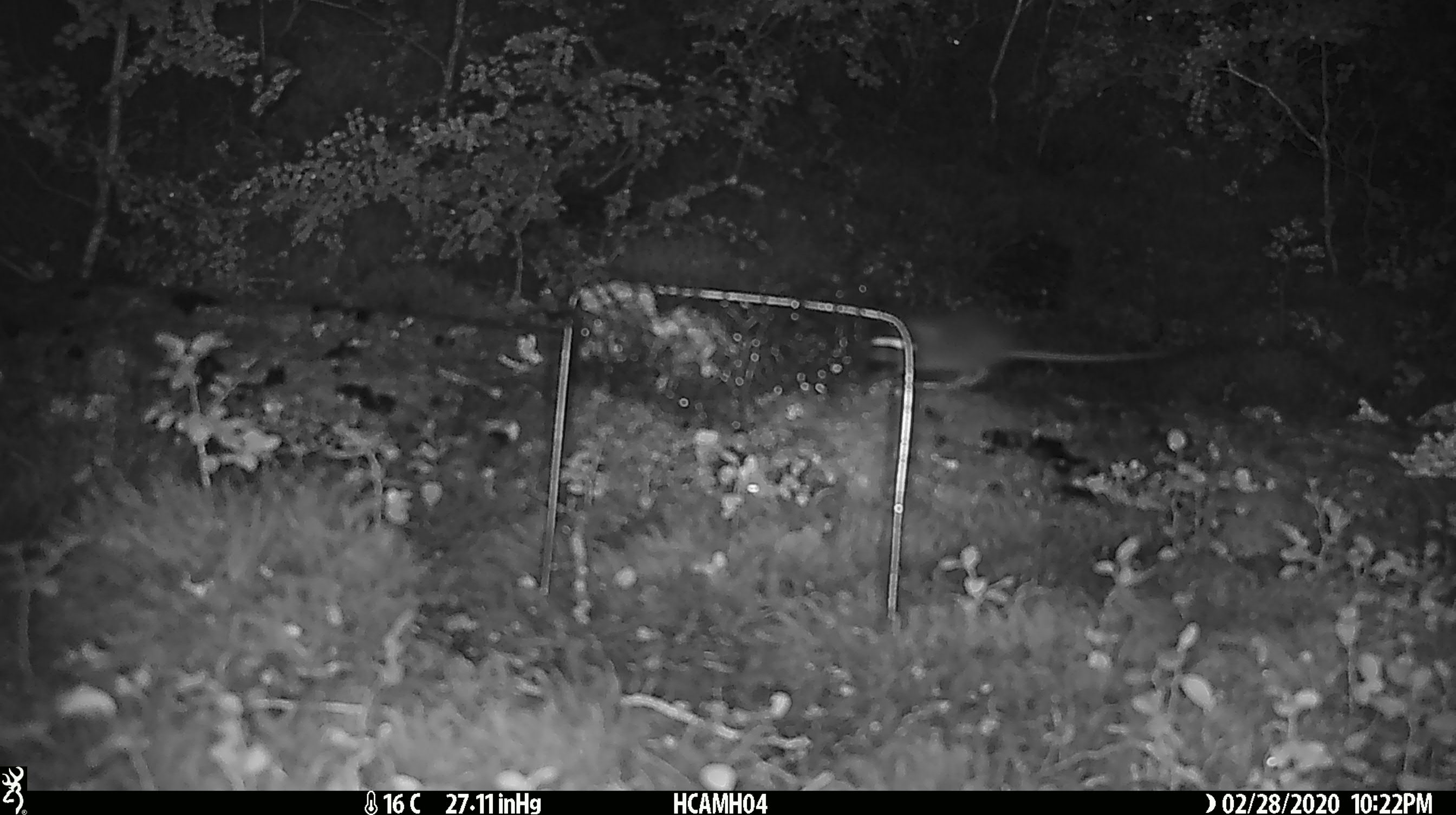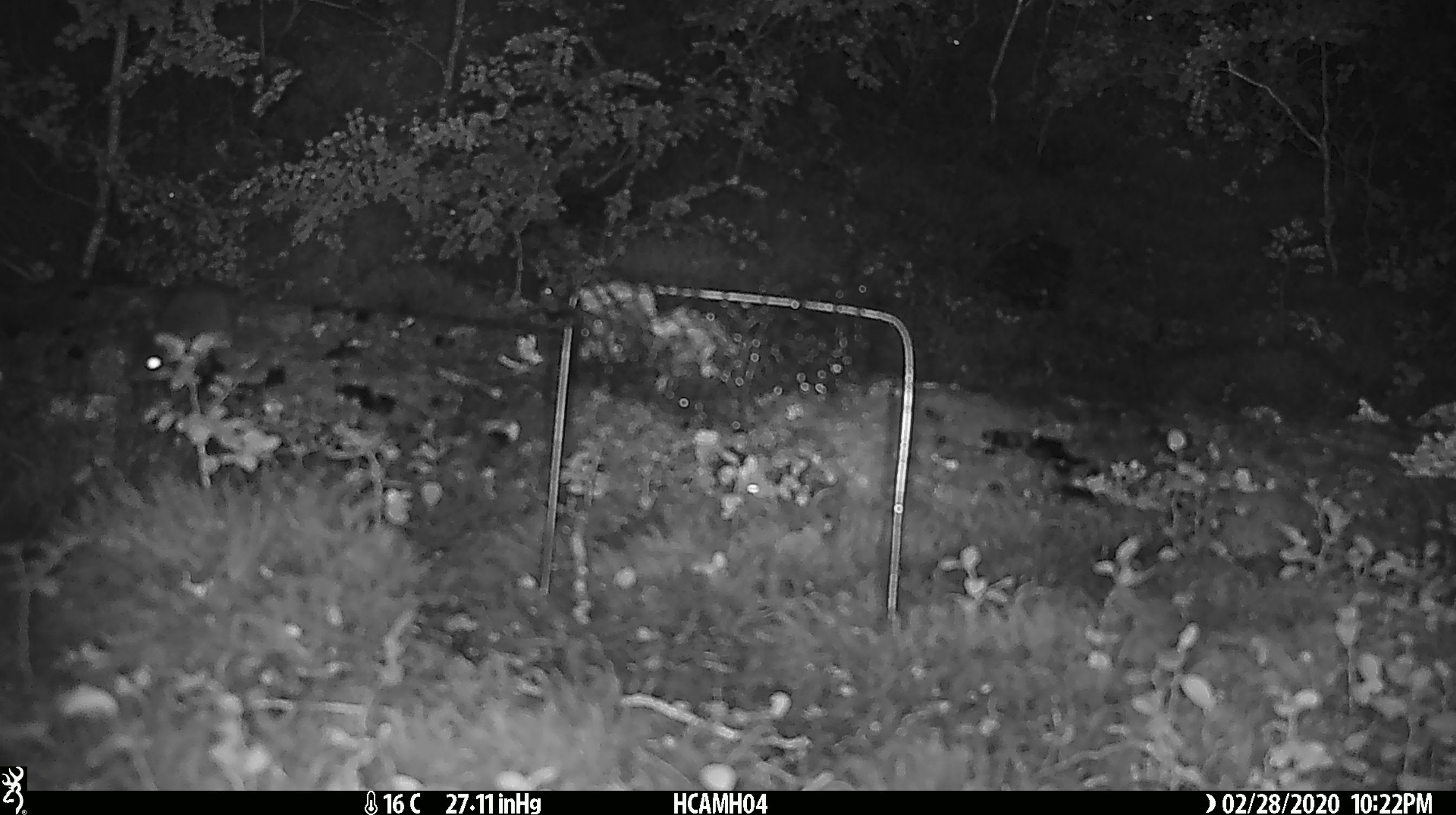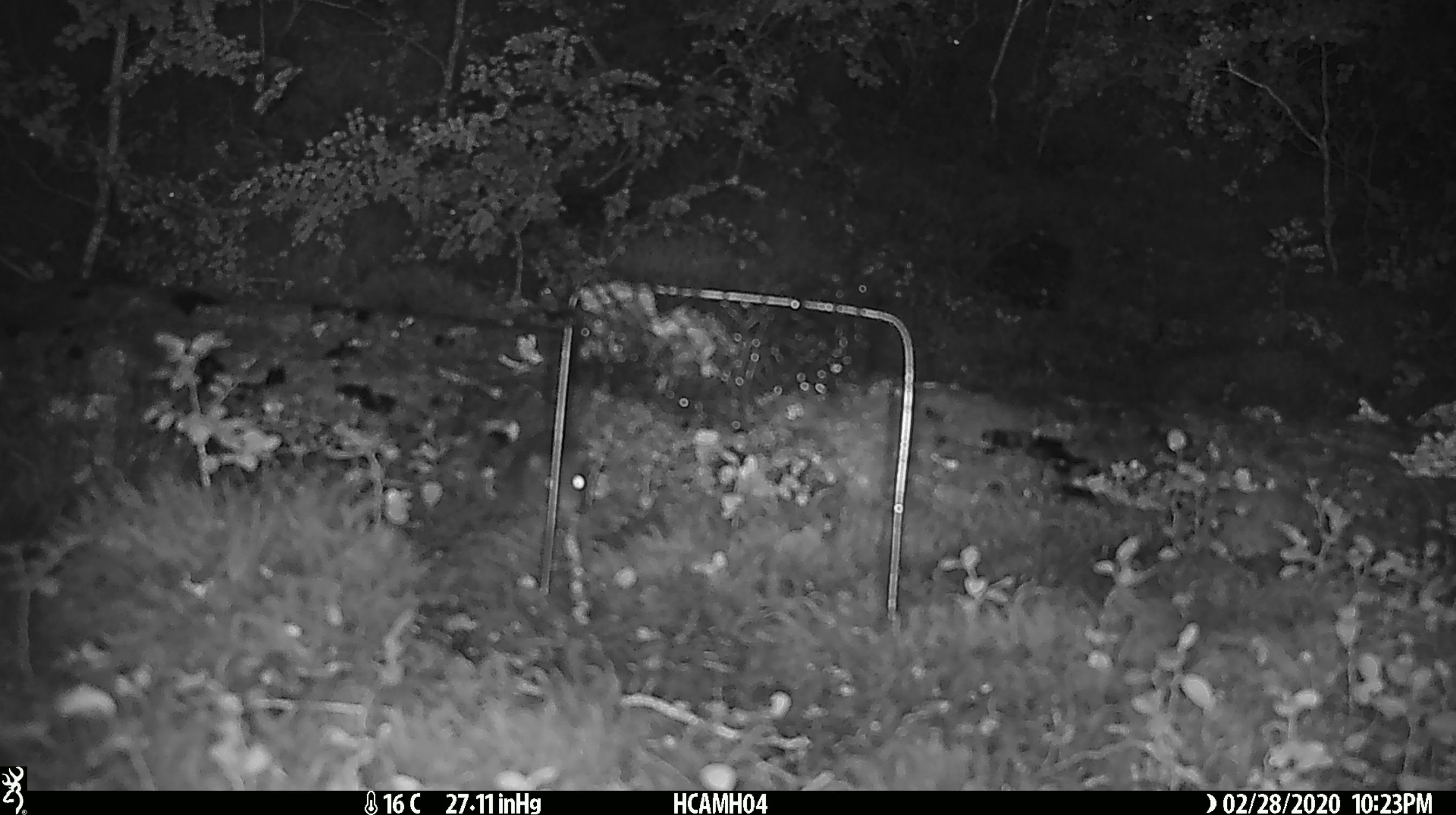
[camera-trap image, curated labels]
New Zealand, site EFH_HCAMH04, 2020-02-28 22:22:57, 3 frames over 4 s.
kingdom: Animalia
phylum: Chordata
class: Mammalia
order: Rodentia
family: Muridae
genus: Mus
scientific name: Mus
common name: mouse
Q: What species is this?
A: Mouse (Mus).